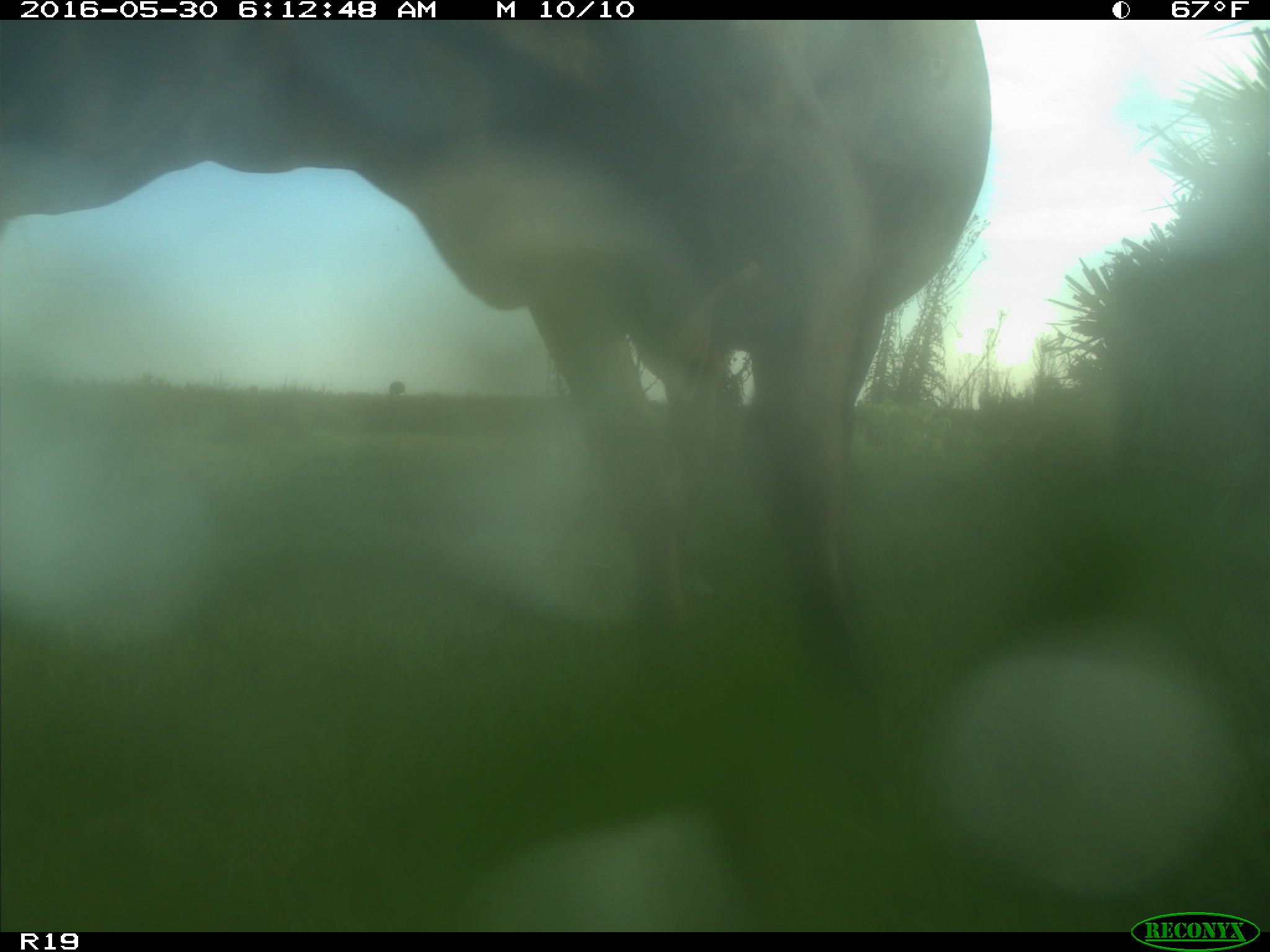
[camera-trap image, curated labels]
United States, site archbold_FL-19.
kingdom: Animalia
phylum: Chordata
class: Mammalia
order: Artiodactyla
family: Bovidae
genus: Bos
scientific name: Bos taurus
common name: domestic cow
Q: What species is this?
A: Bos taurus (domestic cow).